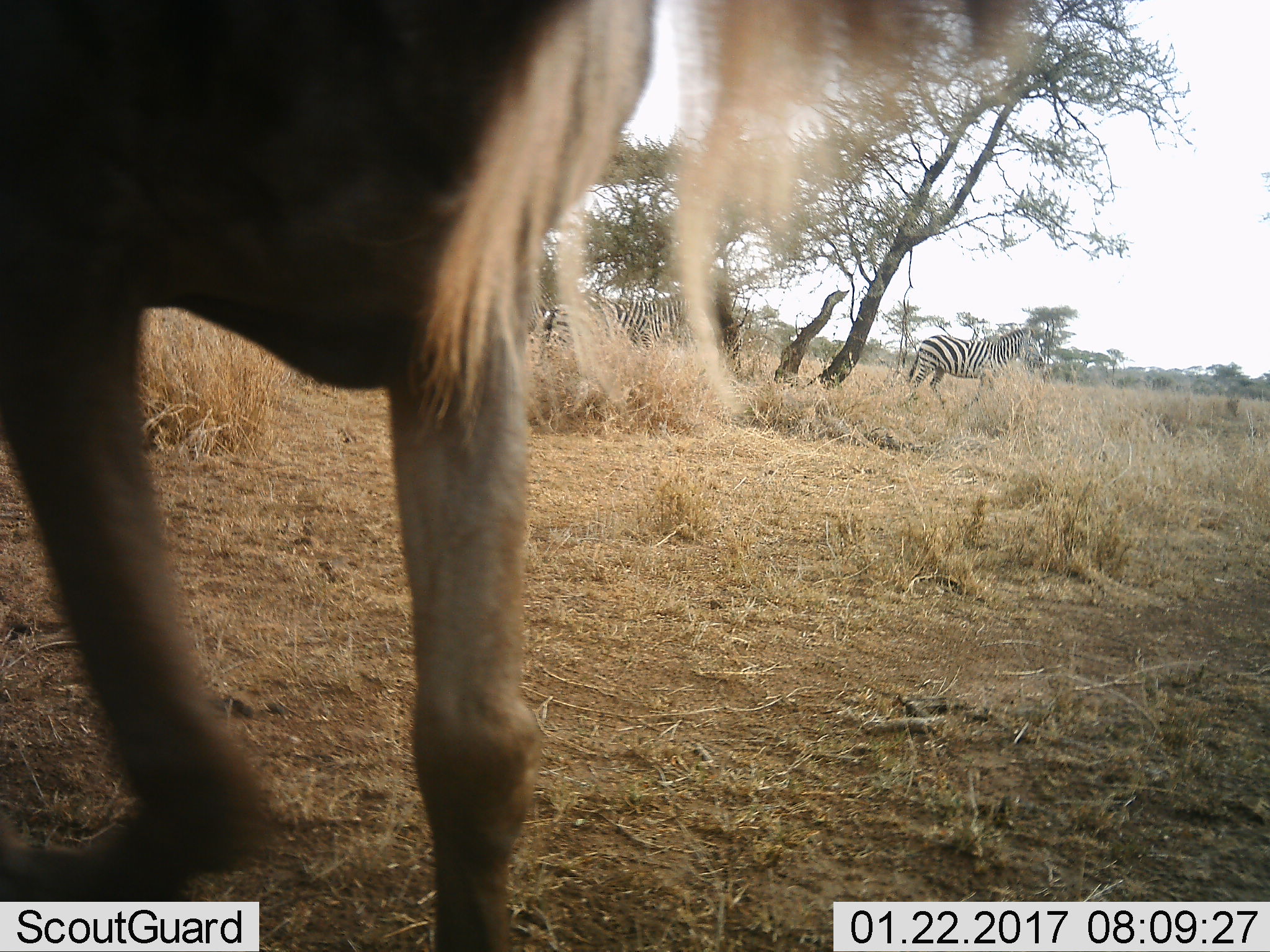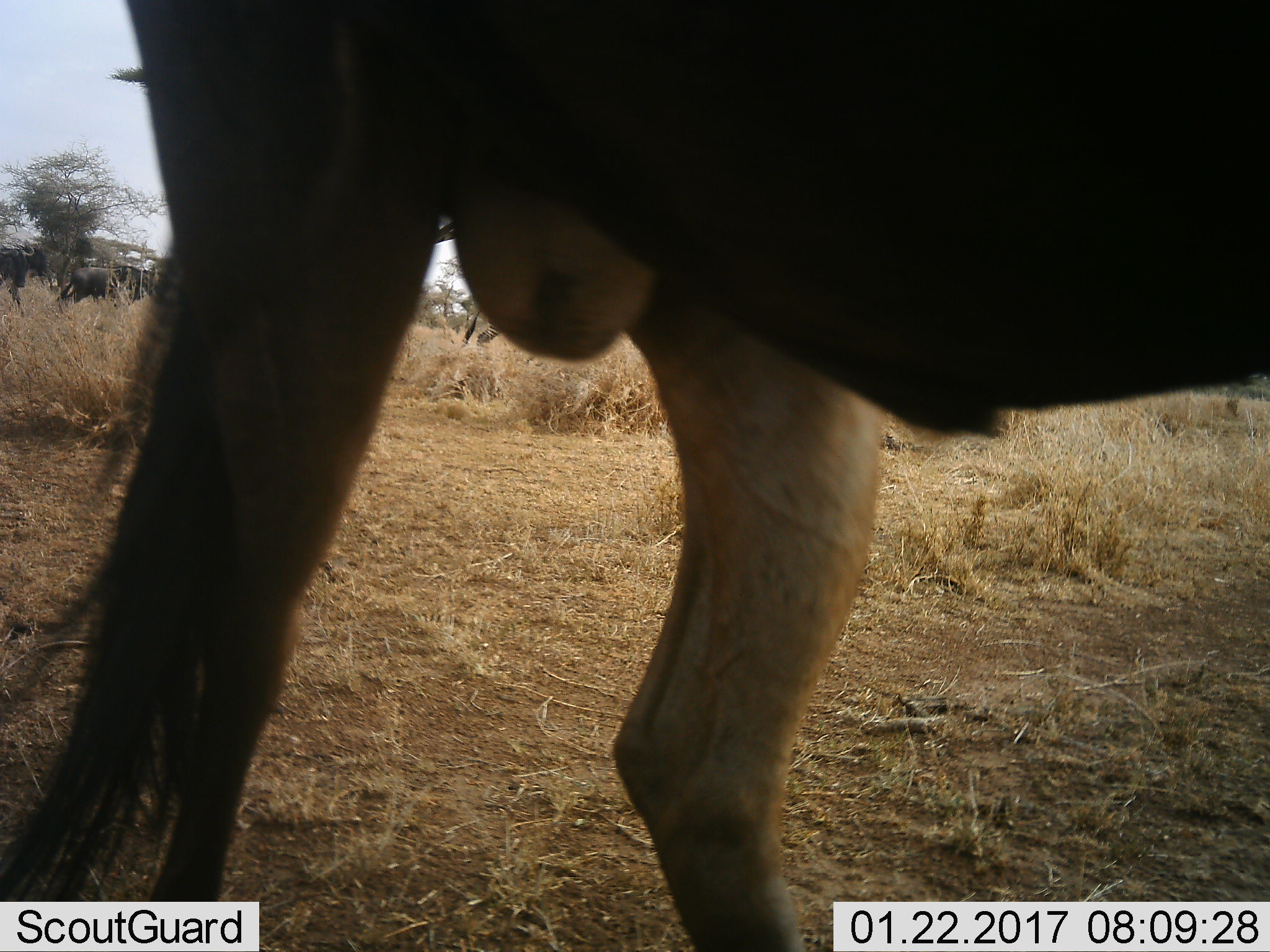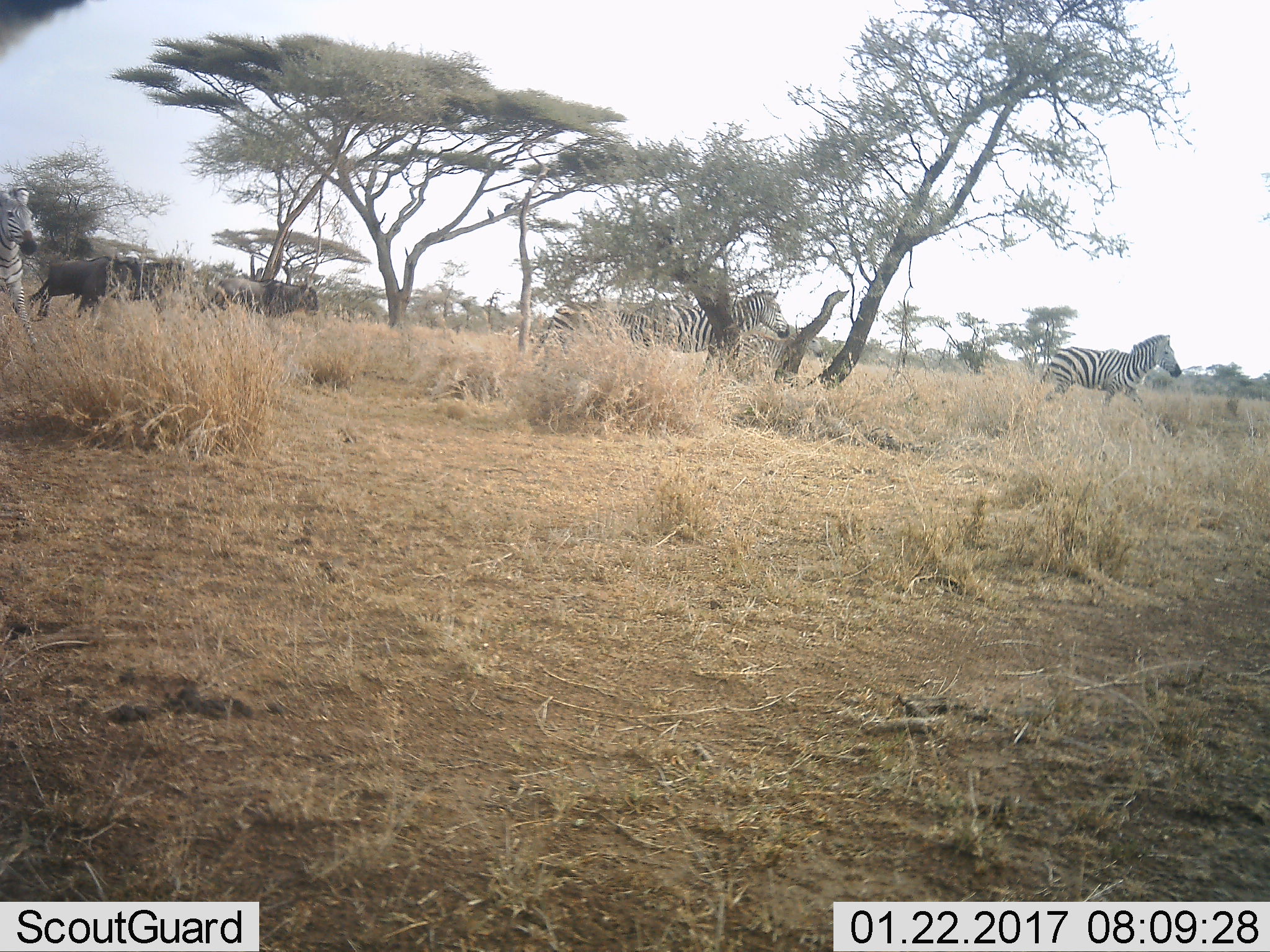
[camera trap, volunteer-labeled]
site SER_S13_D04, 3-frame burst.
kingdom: Animalia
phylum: Chordata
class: Mammalia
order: Perissodactyla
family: Equidae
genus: Equus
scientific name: Equus quagga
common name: plains zebra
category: zebraplains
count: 4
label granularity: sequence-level